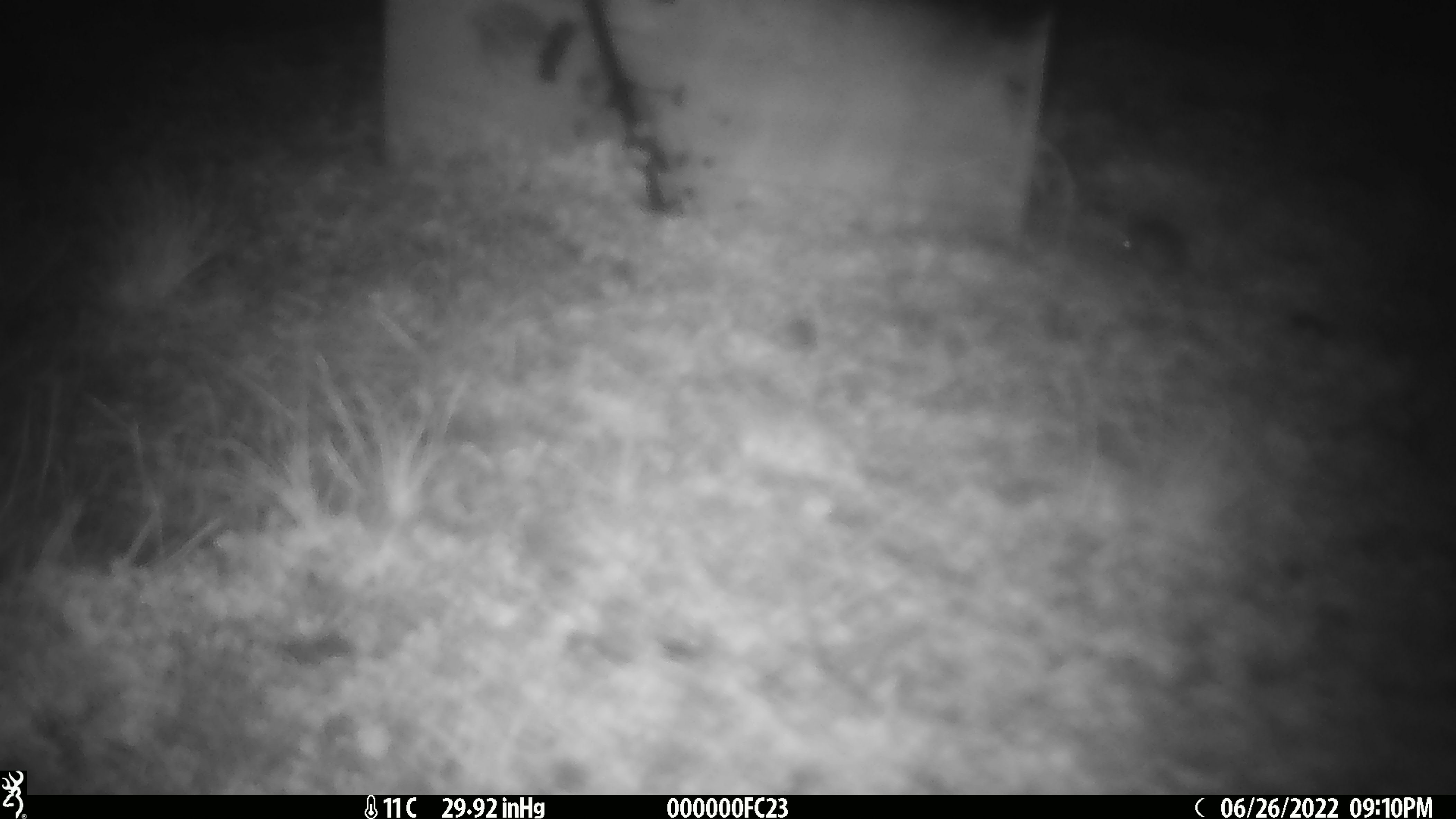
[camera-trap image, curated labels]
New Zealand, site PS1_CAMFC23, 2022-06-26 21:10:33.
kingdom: Animalia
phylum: Chordata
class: Mammalia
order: Rodentia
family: Muridae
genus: Mus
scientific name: Mus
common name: mouse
Mouse (Mus).